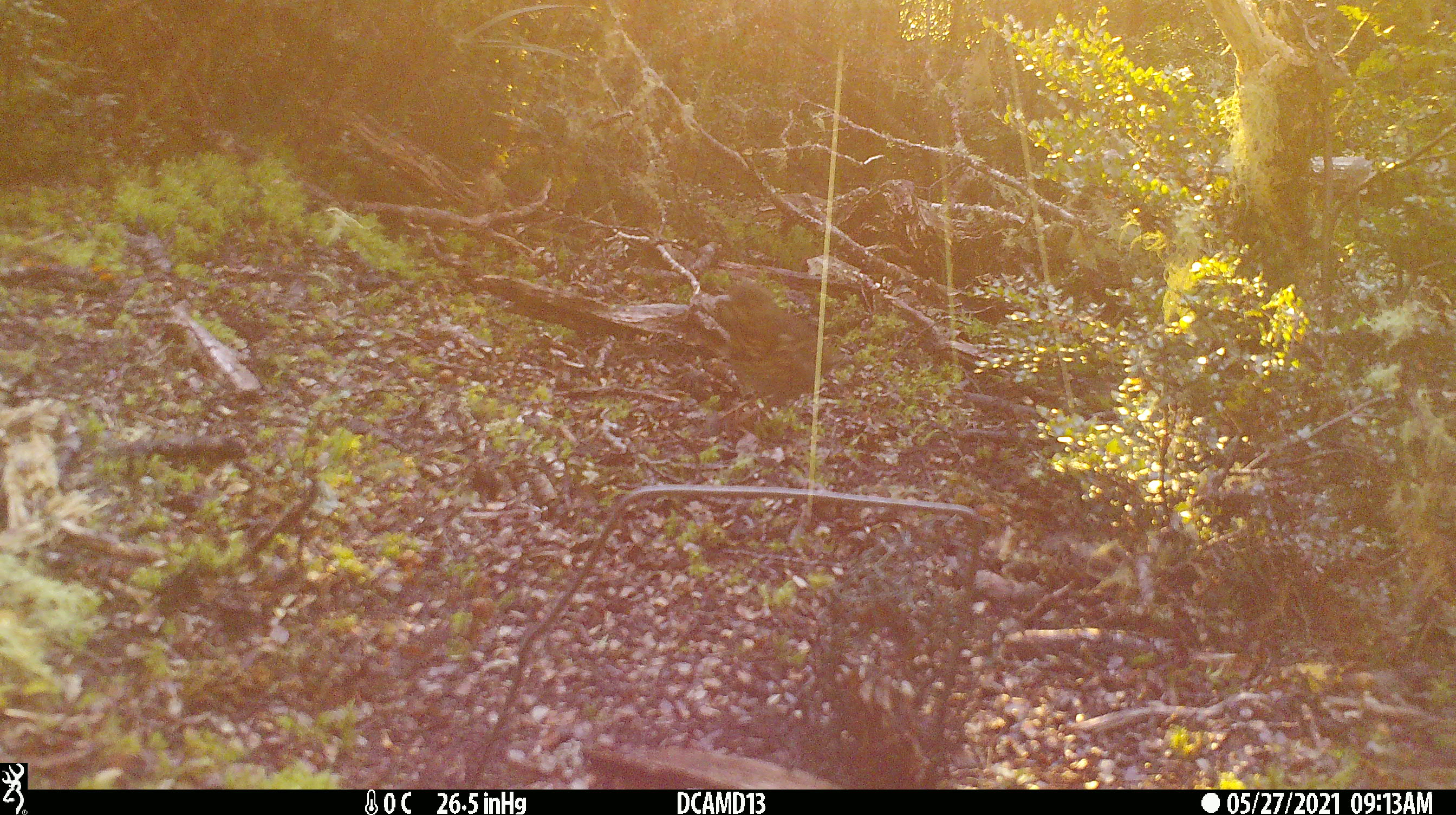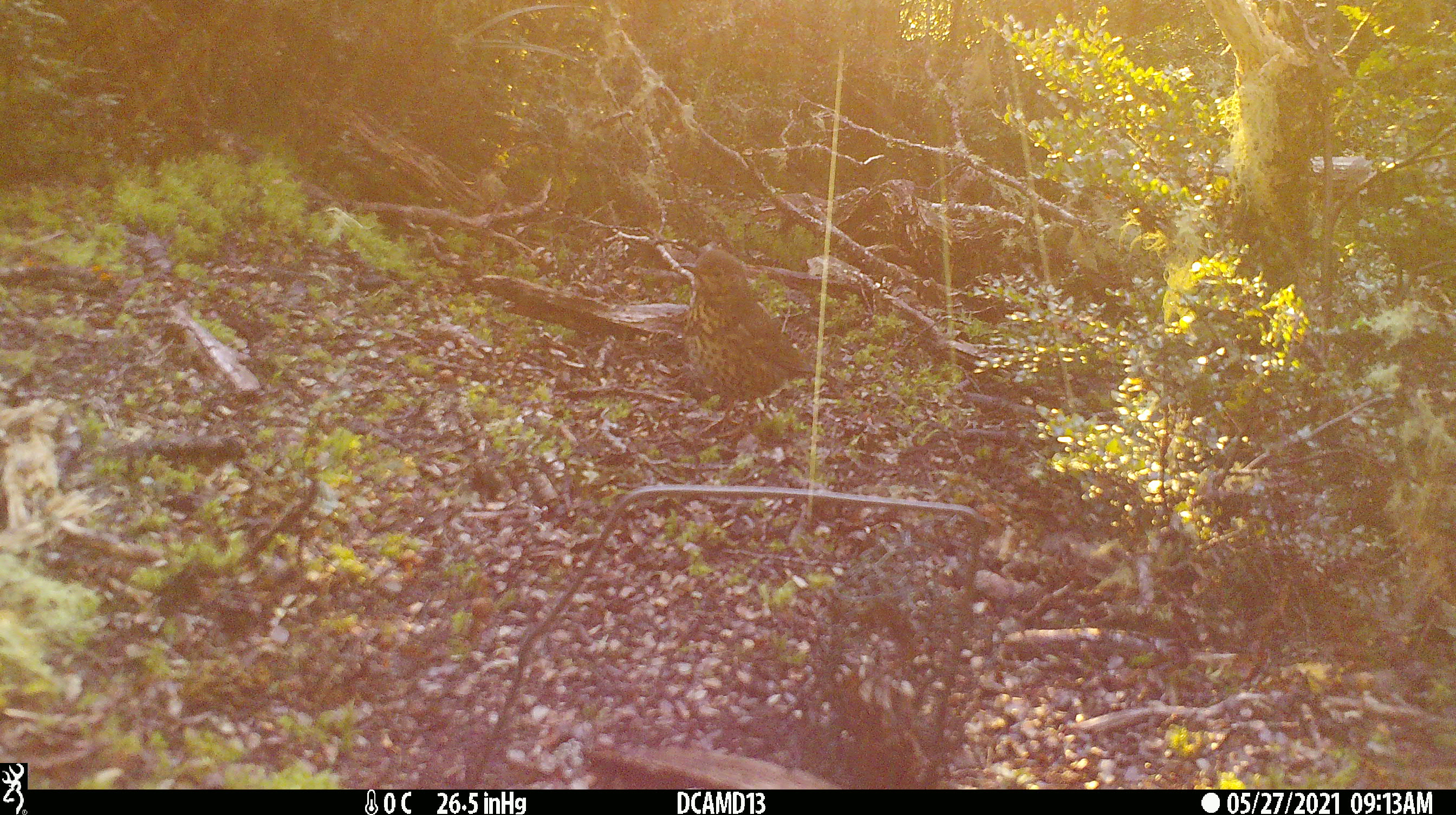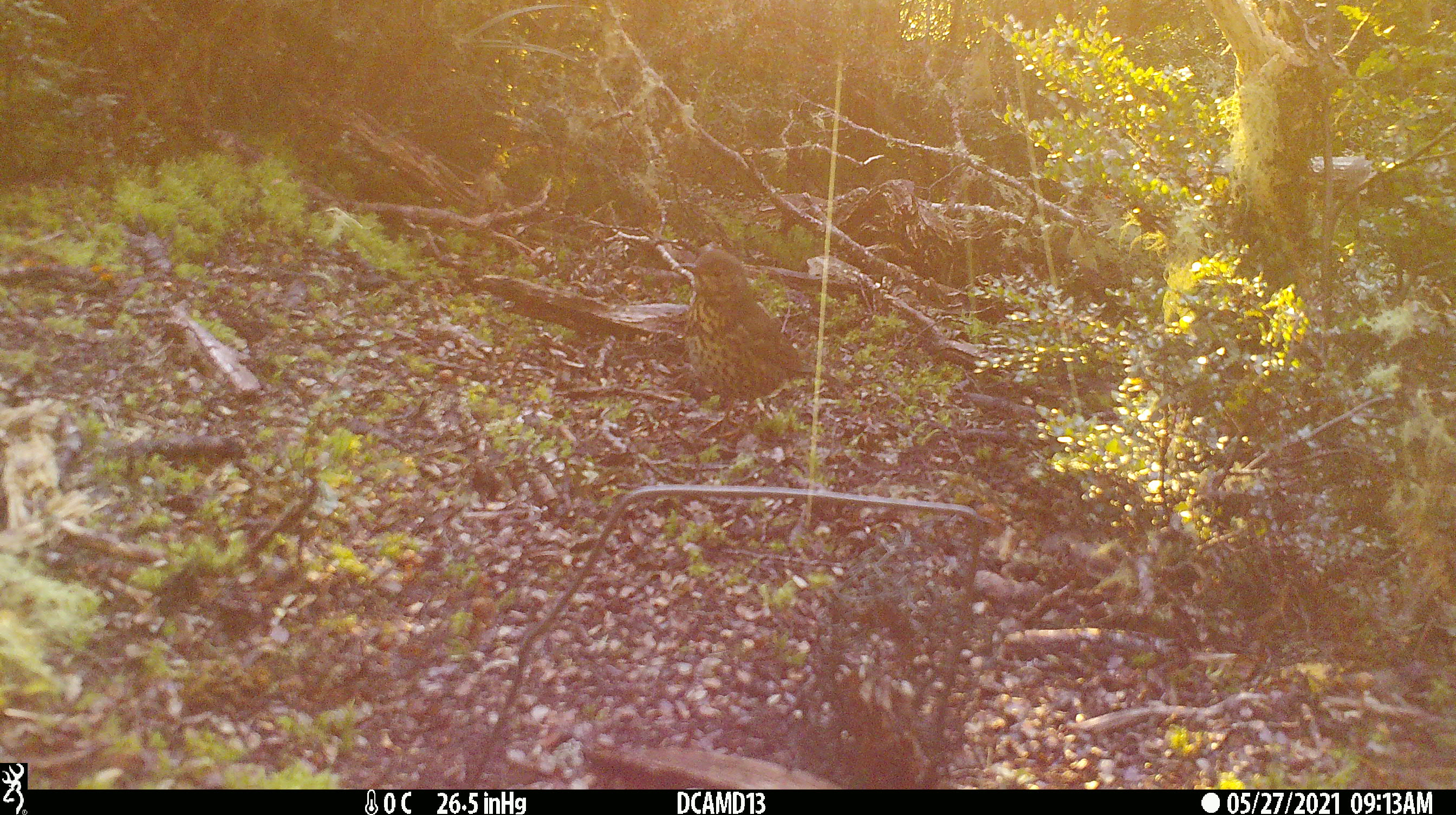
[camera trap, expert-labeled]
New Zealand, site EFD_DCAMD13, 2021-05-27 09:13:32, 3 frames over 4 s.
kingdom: Animalia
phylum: Chordata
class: Aves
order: Passeriformes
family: Turdidae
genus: Turdus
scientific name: Turdus philomelos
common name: song thrush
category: thrush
Thrush (song thrush) (Turdus philomelos).